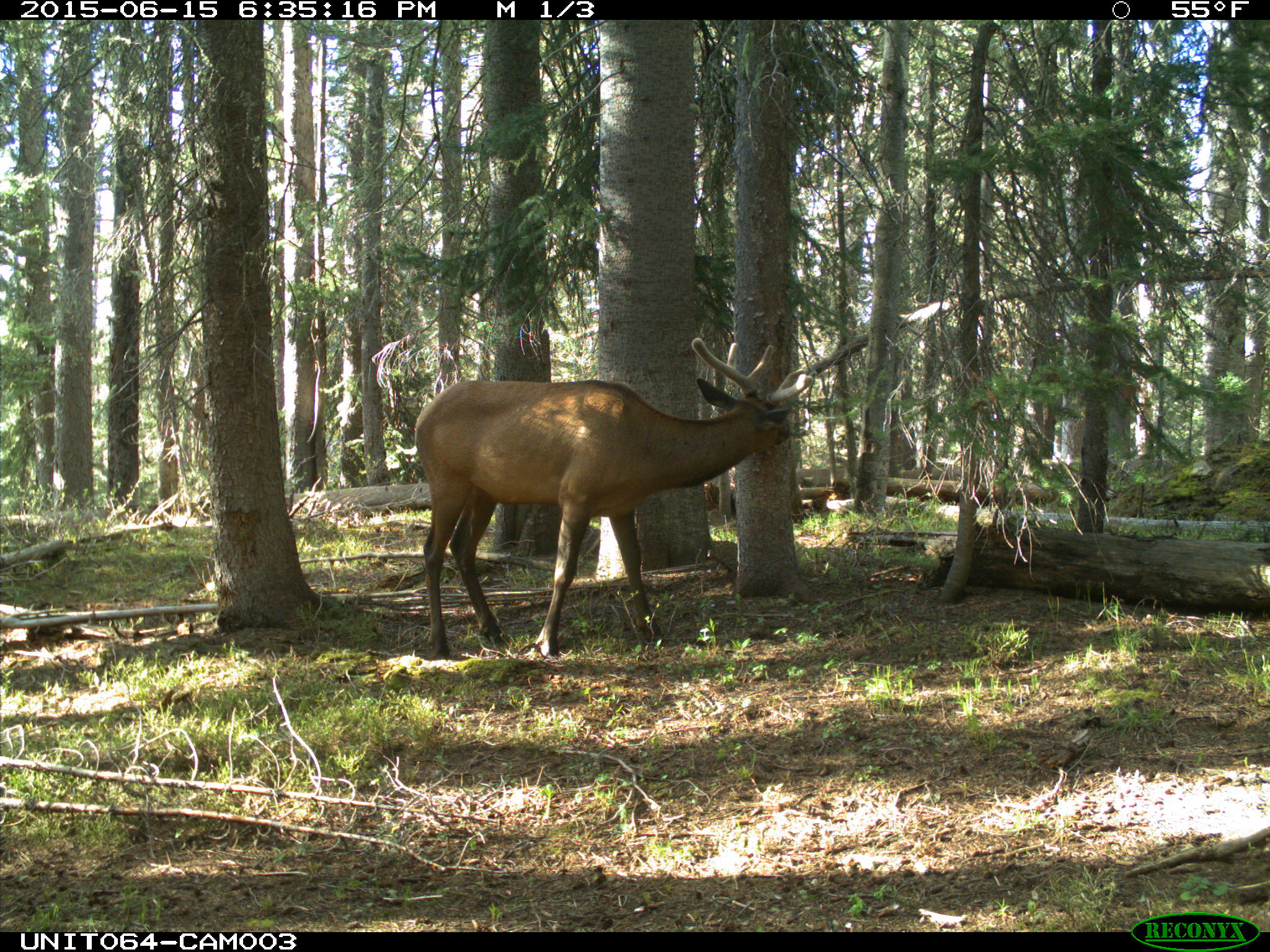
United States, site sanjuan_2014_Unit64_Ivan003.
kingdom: Animalia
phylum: Chordata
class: Mammalia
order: Artiodactyla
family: Cervidae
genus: Cervus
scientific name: Cervus elaphus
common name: red deer